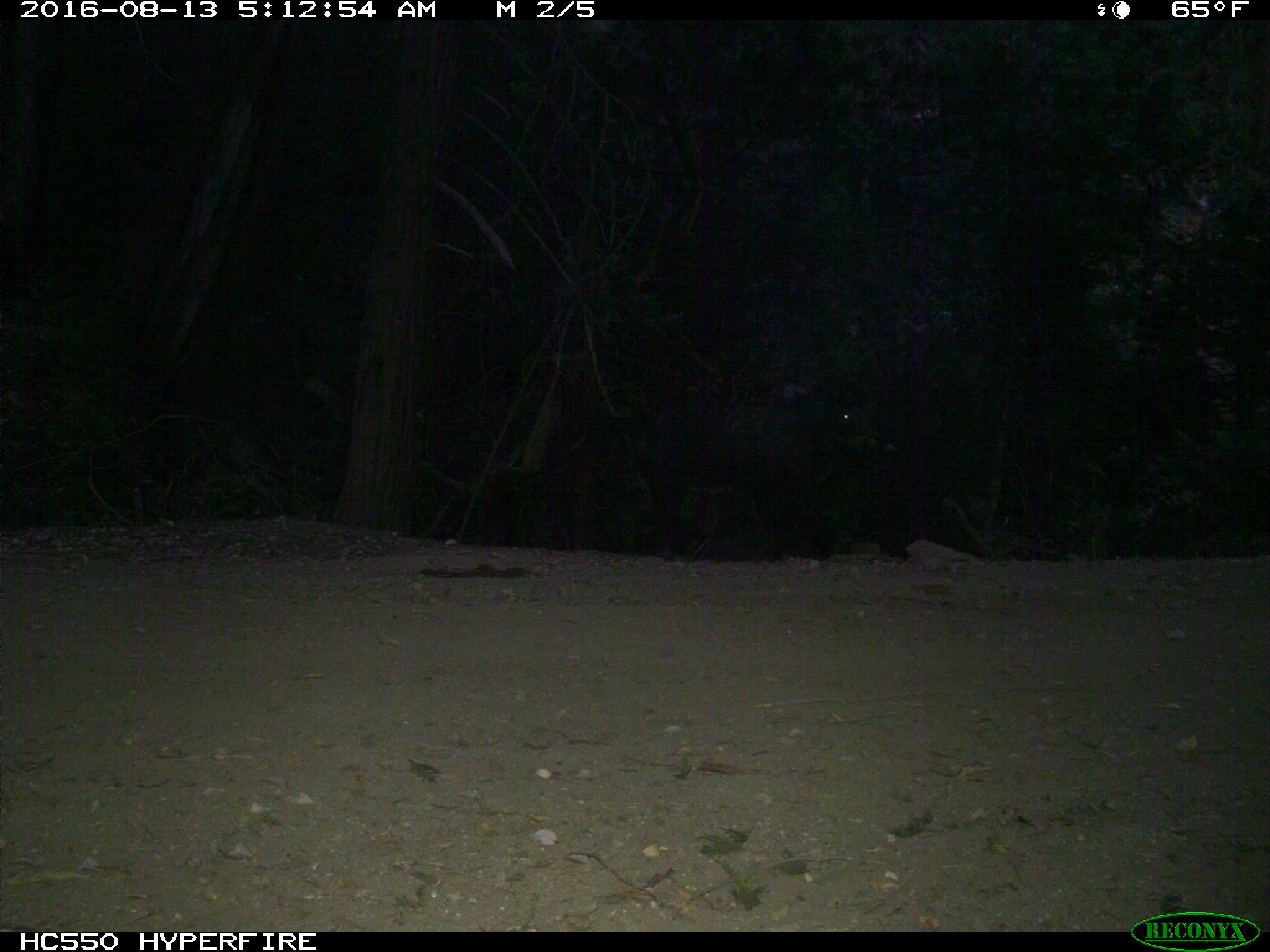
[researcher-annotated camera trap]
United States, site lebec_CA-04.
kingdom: Animalia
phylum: Chordata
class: Mammalia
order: Artiodactyla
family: Suidae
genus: Sus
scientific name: Sus scrofa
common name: wild boar